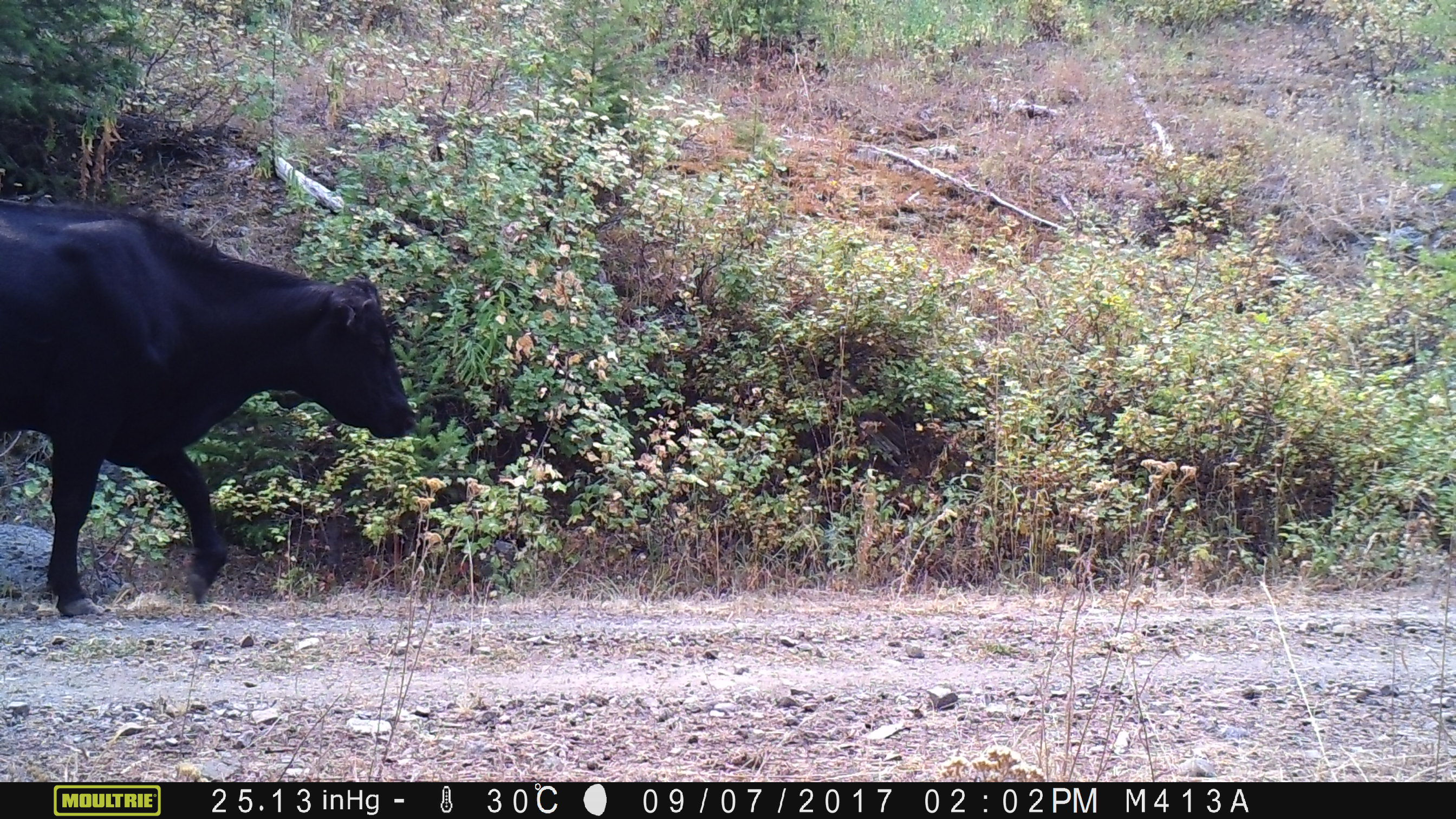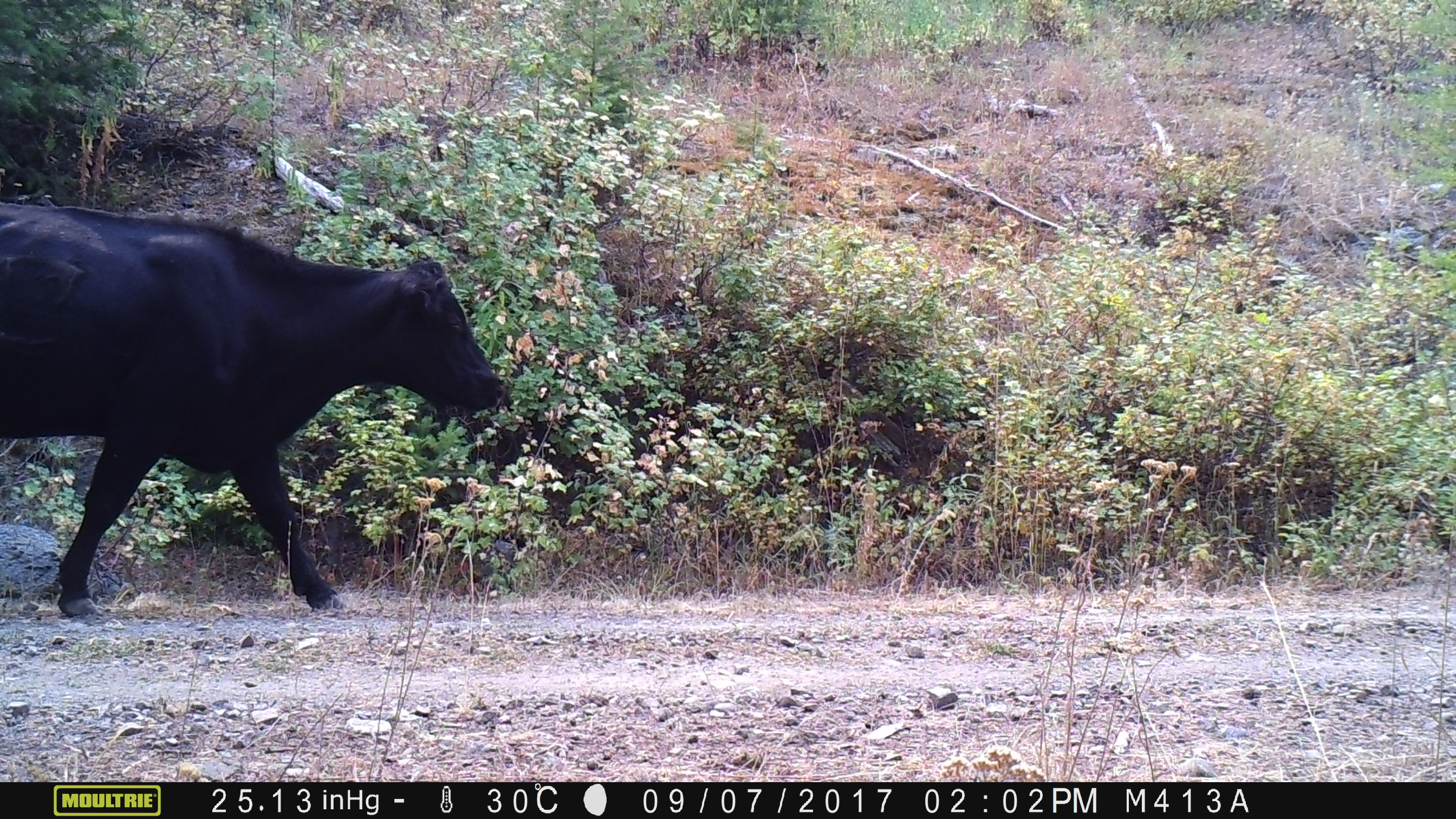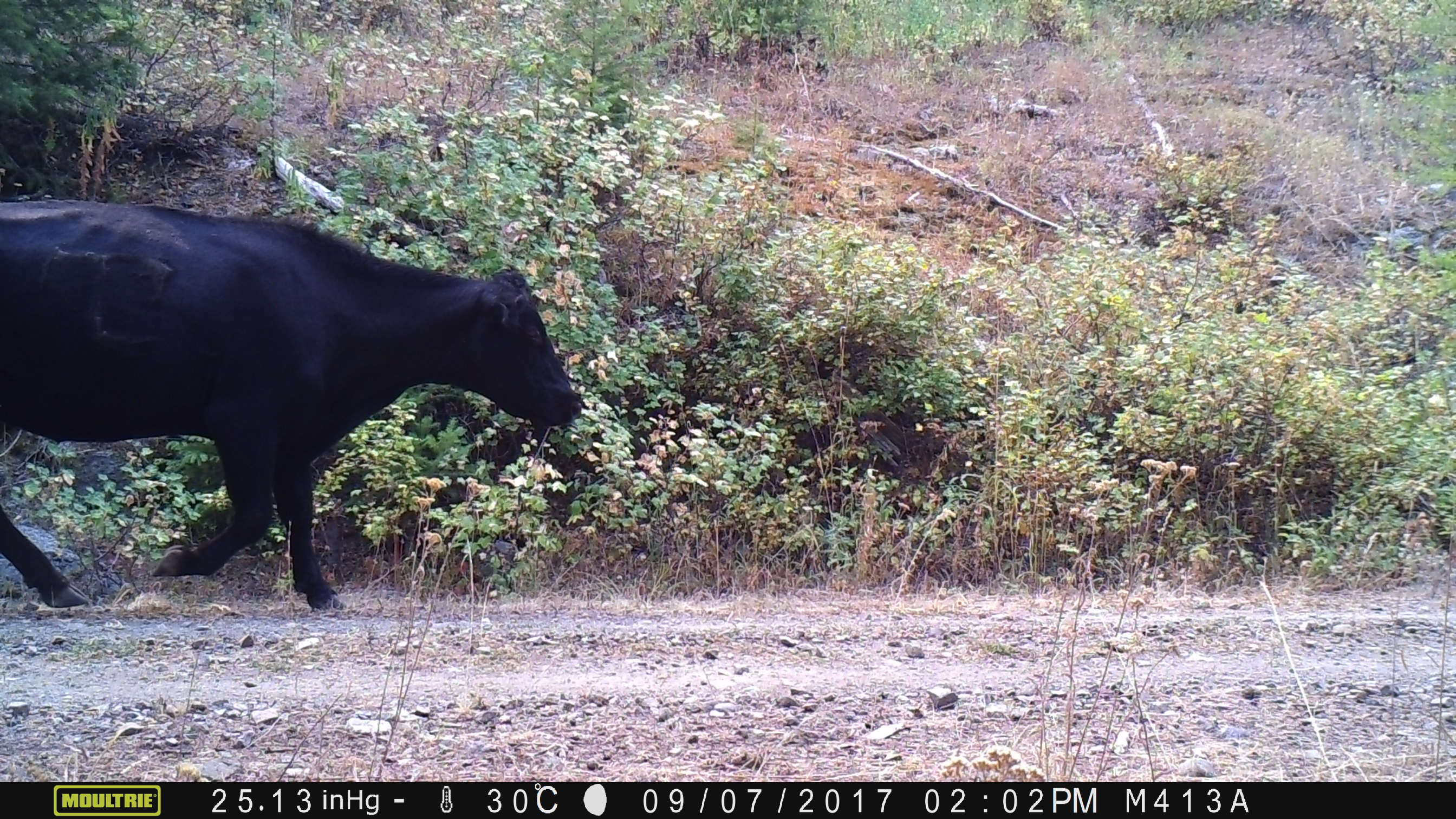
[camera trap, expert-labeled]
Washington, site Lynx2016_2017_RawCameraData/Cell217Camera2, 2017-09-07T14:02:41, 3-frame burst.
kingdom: Animalia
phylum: Chordata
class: Mammalia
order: Artiodactyla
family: Bovidae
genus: Bos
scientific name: Bos taurus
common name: domestic cattle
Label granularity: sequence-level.